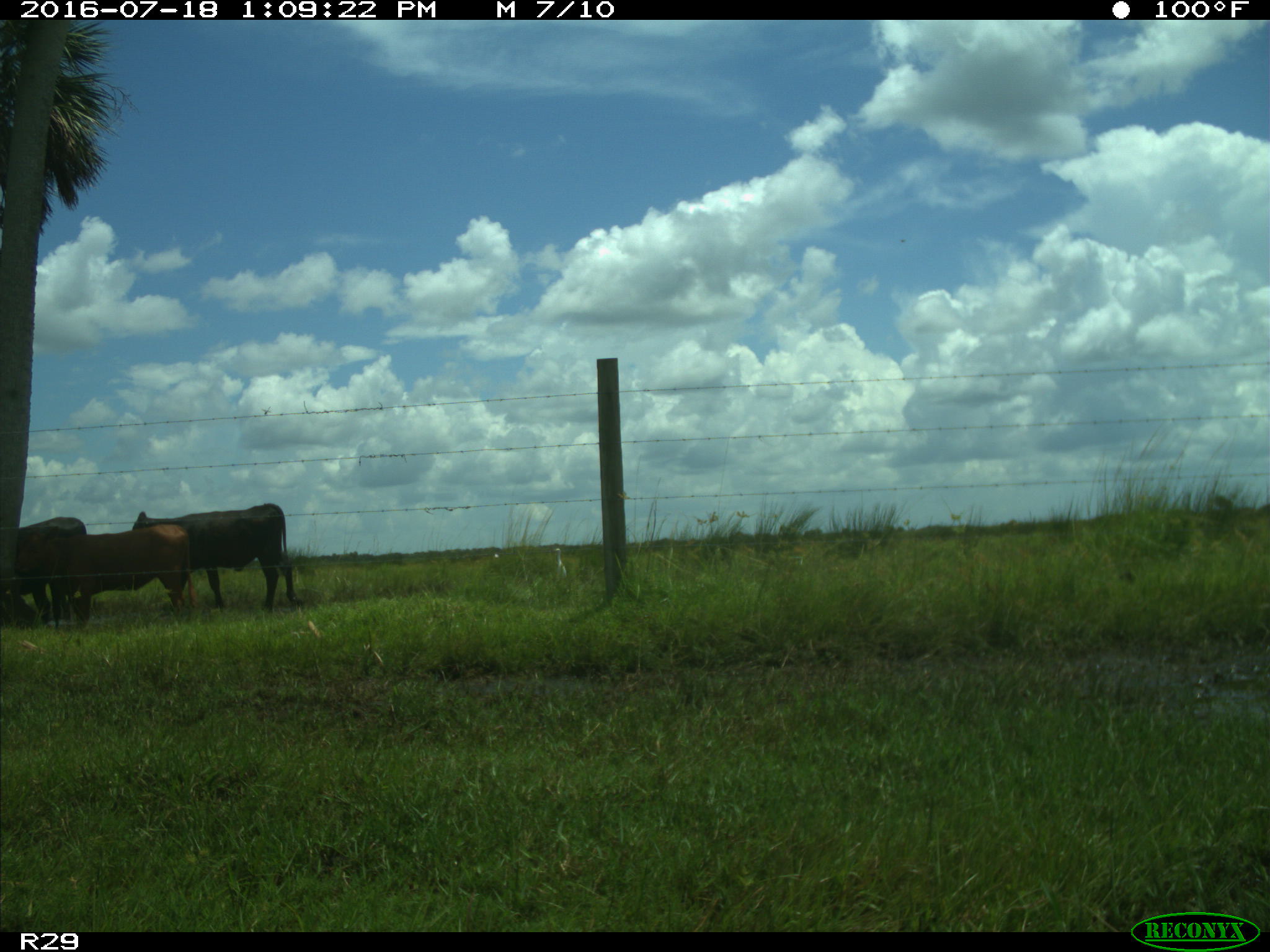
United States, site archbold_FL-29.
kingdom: Animalia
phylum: Chordata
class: Mammalia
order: Artiodactyla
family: Bovidae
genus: Bos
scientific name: Bos taurus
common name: domestic cow